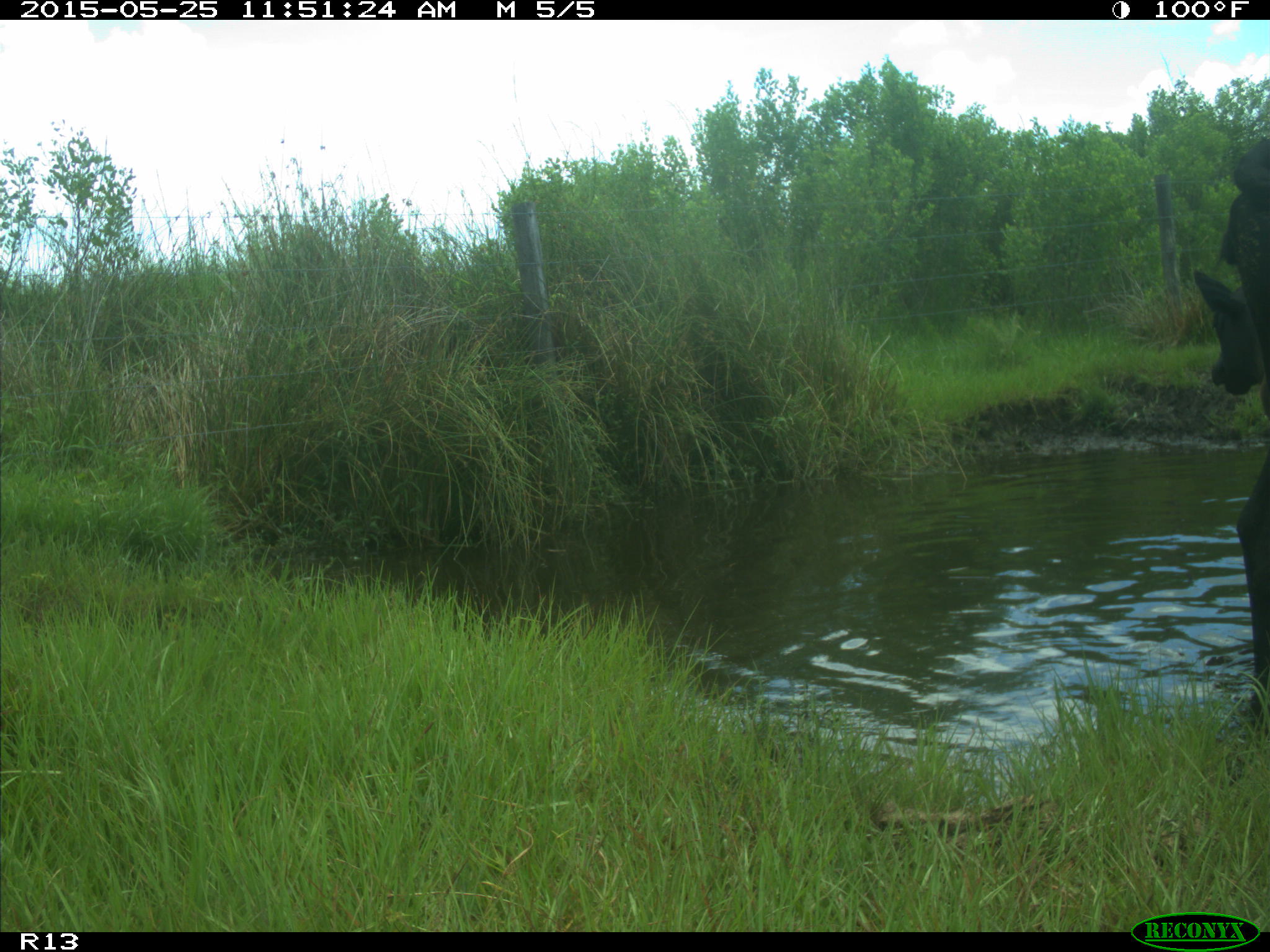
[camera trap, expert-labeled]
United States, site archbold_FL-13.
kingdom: Animalia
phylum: Chordata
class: Mammalia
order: Artiodactyla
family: Bovidae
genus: Bos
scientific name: Bos taurus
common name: domestic cow